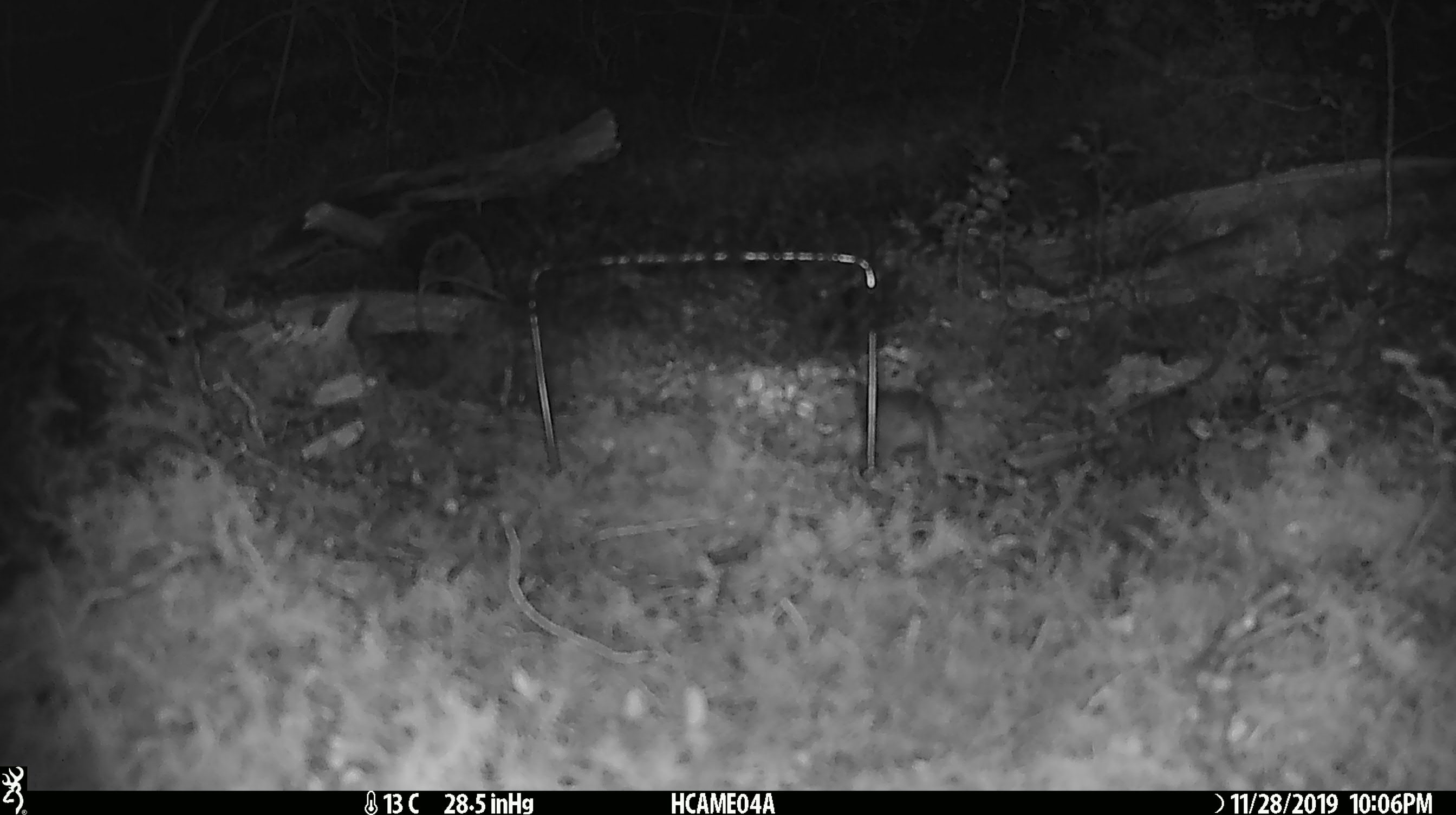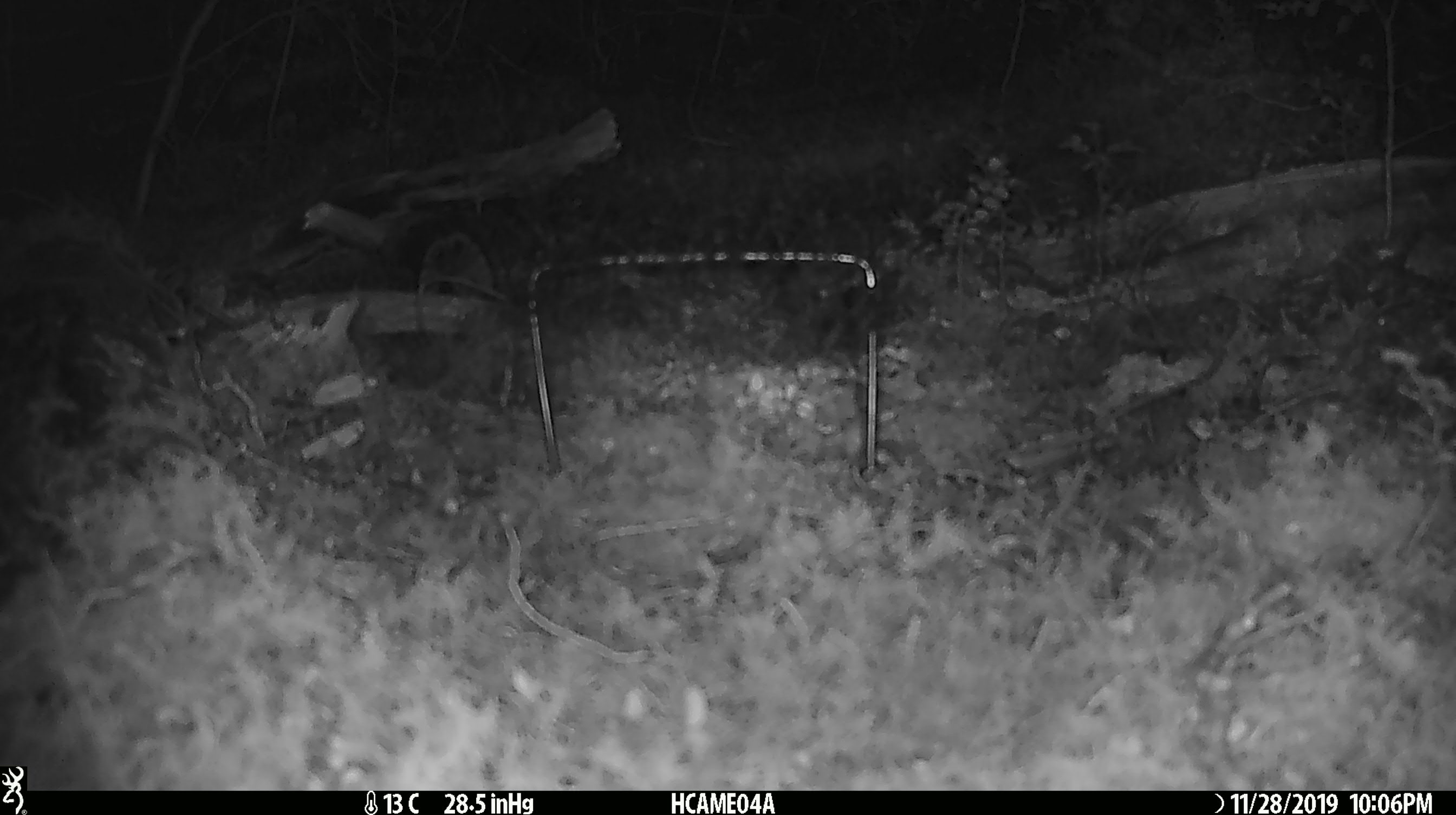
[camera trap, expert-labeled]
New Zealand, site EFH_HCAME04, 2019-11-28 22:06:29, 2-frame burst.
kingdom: Animalia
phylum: Chordata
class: Mammalia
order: Rodentia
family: Muridae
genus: Mus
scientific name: Mus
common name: mouse